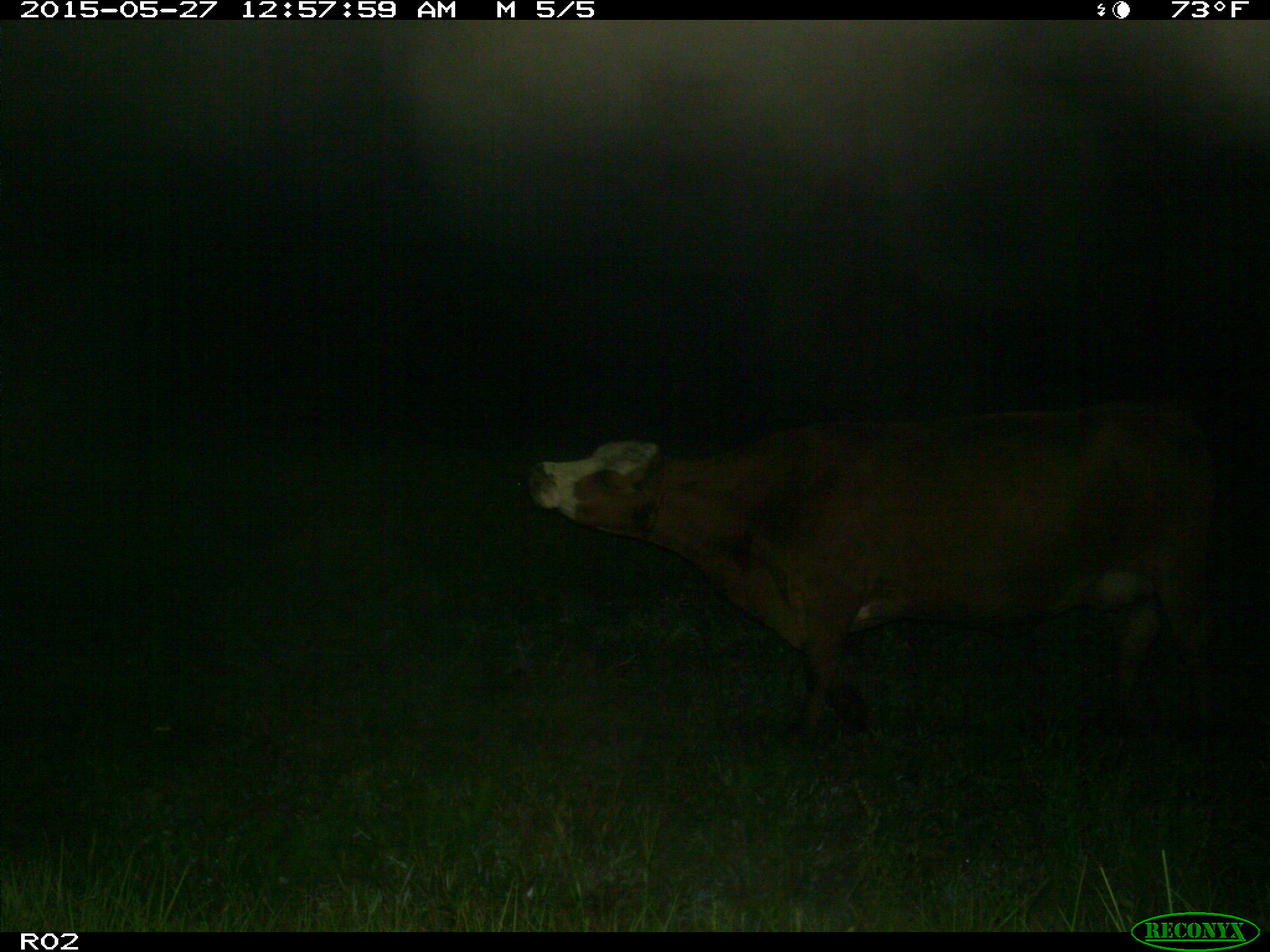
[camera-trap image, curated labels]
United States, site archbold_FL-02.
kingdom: Animalia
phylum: Chordata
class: Mammalia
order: Artiodactyla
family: Bovidae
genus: Bos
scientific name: Bos taurus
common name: domestic cow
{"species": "Bos taurus (domestic cow)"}